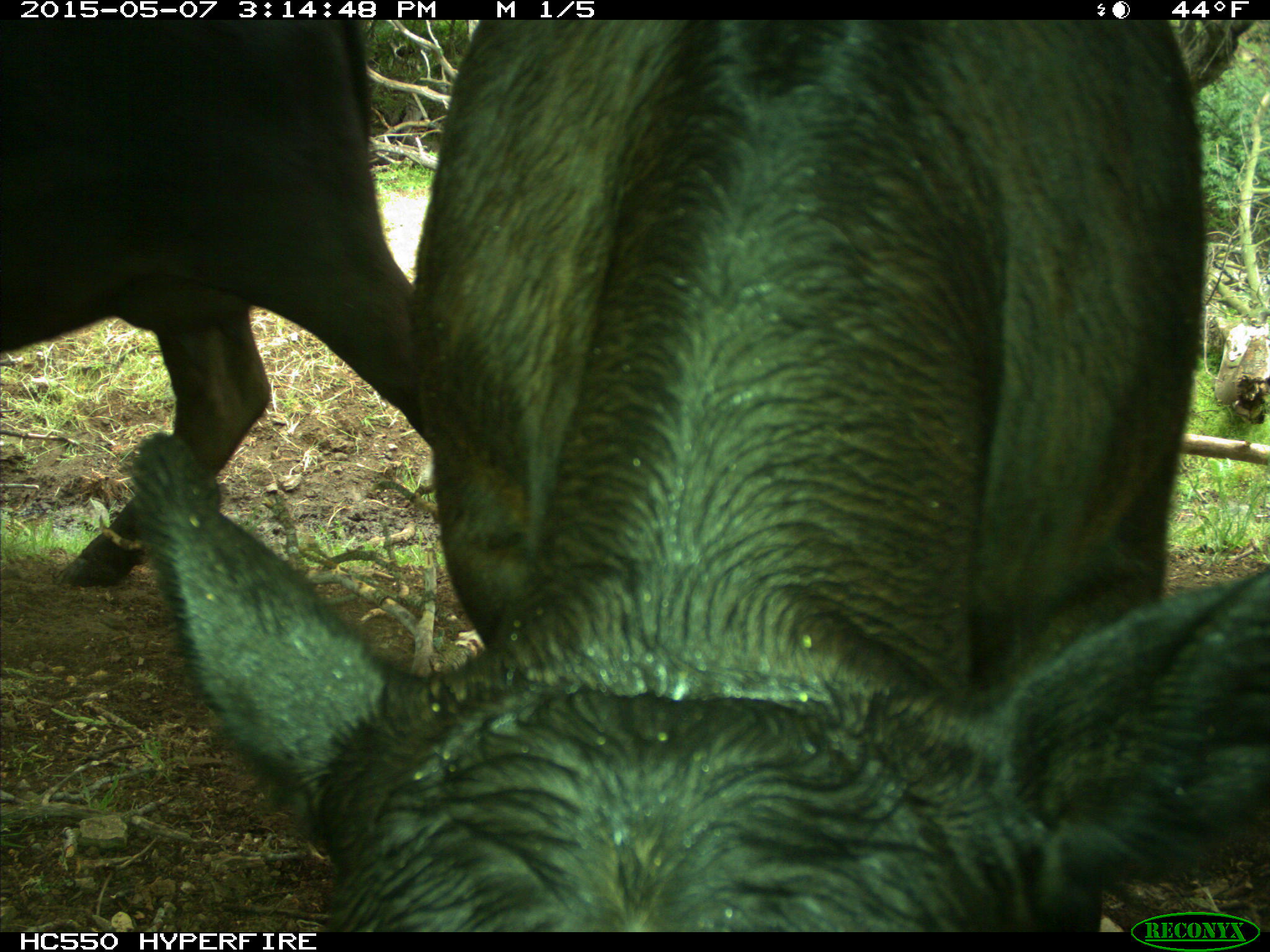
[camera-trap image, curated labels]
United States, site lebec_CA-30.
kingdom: Animalia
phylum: Chordata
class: Mammalia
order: Artiodactyla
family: Bovidae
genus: Bos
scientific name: Bos taurus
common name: domestic cow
Bos taurus (domestic cow).